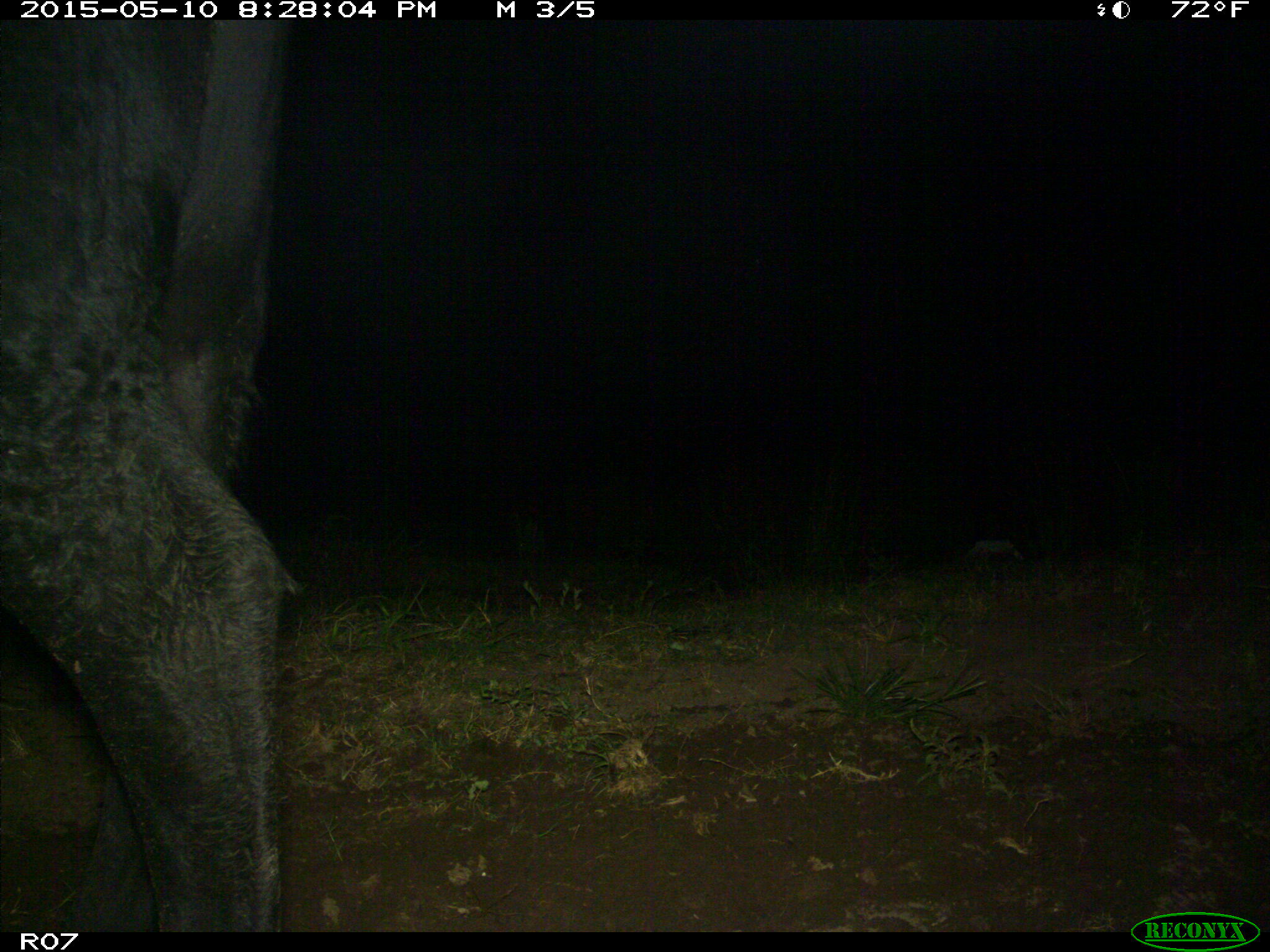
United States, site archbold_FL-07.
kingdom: Animalia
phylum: Chordata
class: Mammalia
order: Artiodactyla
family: Bovidae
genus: Bos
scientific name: Bos taurus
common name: domestic cow